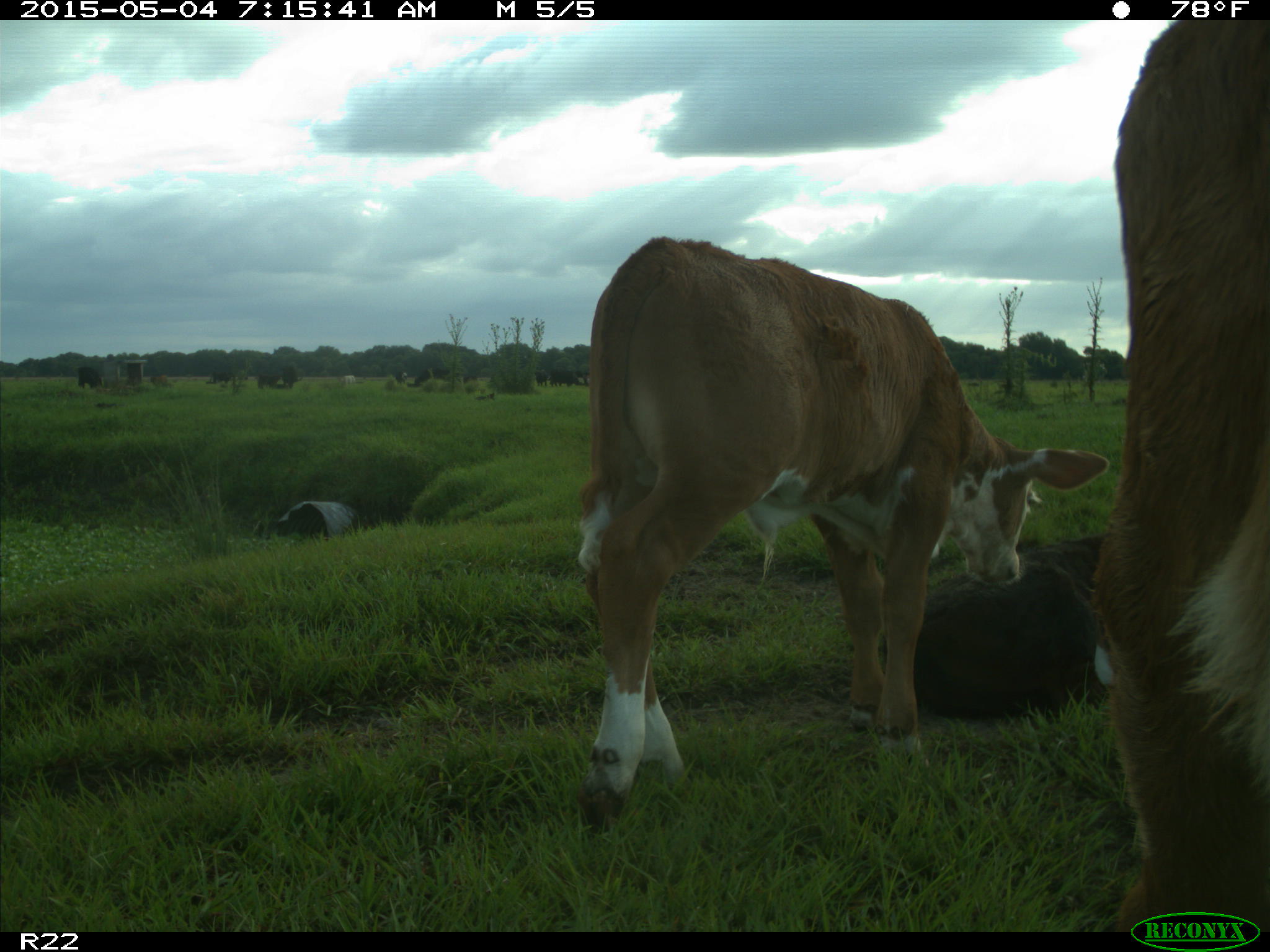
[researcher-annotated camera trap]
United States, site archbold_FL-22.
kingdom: Animalia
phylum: Chordata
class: Mammalia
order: Artiodactyla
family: Bovidae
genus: Bos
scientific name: Bos taurus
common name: domestic cow